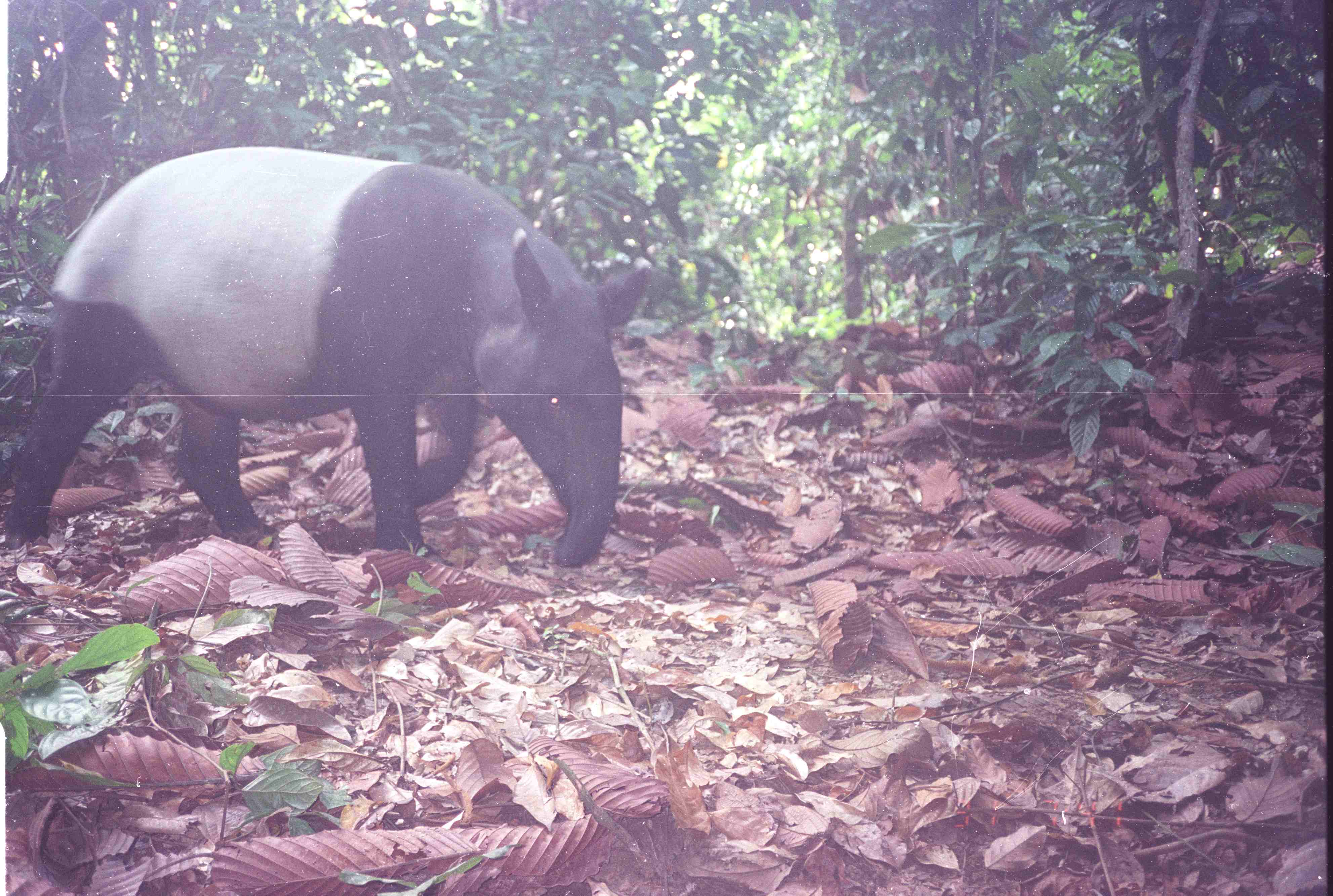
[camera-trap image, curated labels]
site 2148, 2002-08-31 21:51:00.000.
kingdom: Animalia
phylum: Chordata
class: Mammalia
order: Perissodactyla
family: Tapiridae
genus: Tapirus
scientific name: Tapirus indicus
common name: malayan tapir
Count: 1.